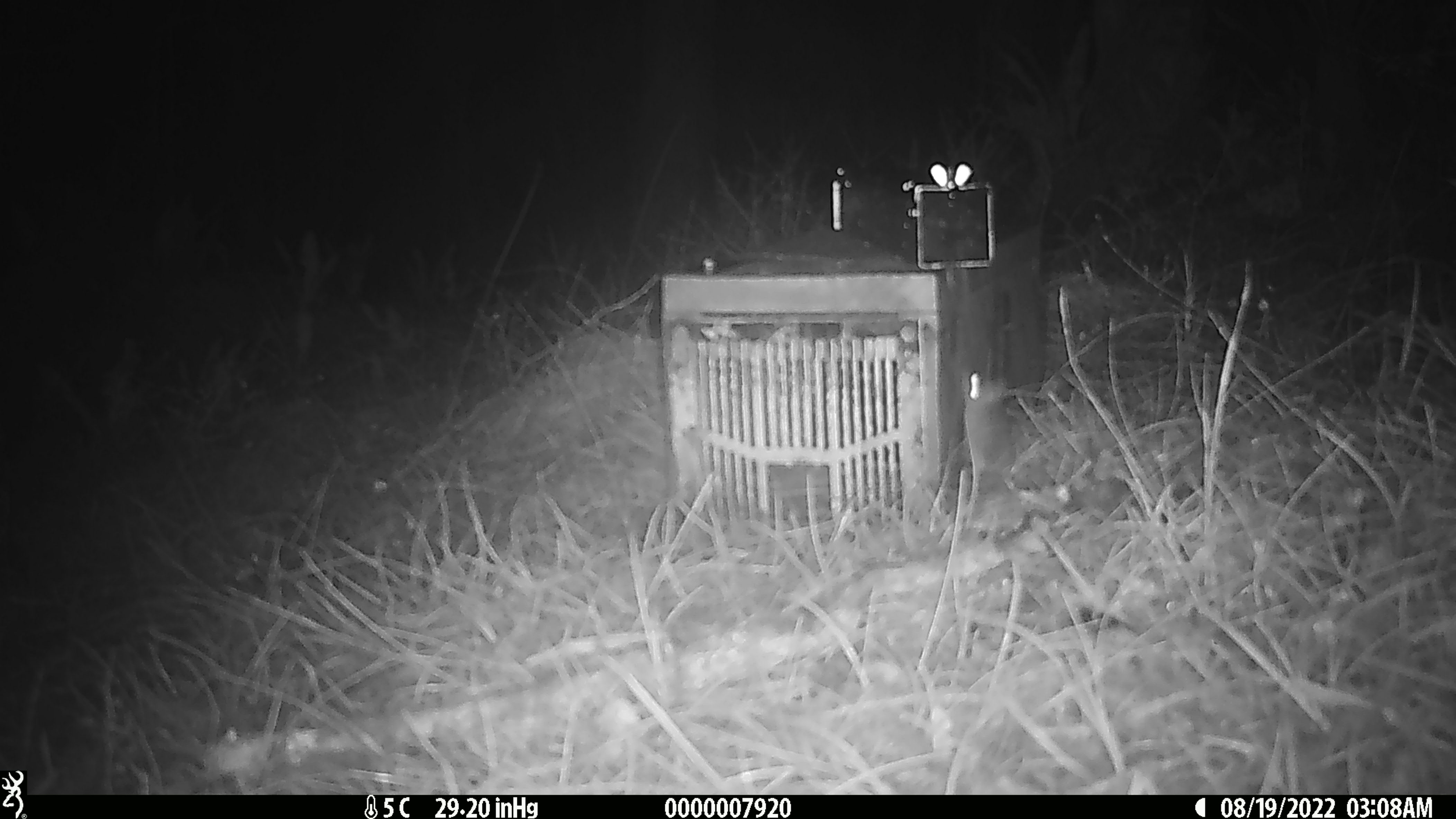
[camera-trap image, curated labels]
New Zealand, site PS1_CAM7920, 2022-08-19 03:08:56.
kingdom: Animalia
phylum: Chordata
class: Mammalia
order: Rodentia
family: Muridae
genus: Mus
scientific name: Mus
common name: mouse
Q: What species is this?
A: Mouse (Mus).